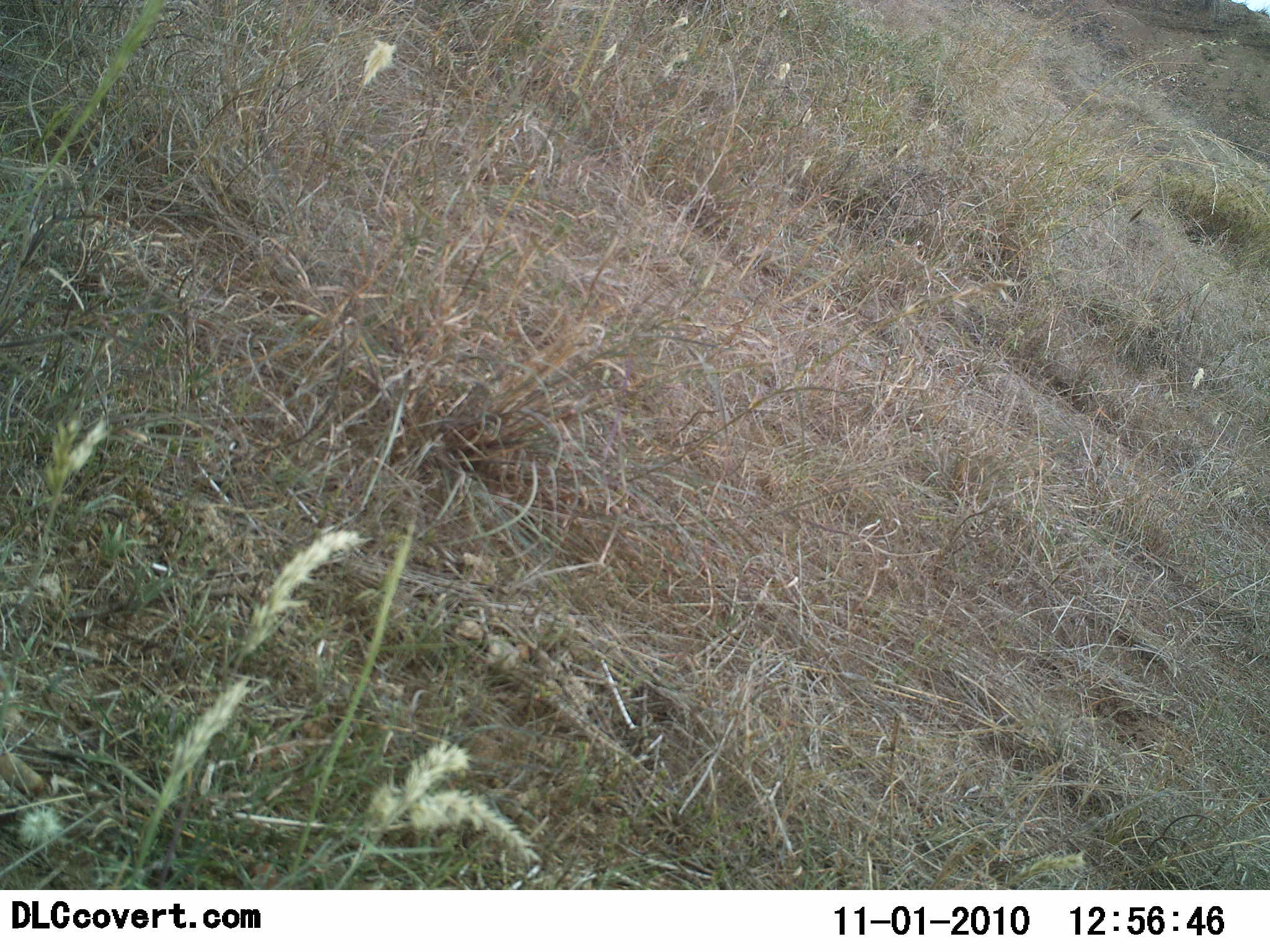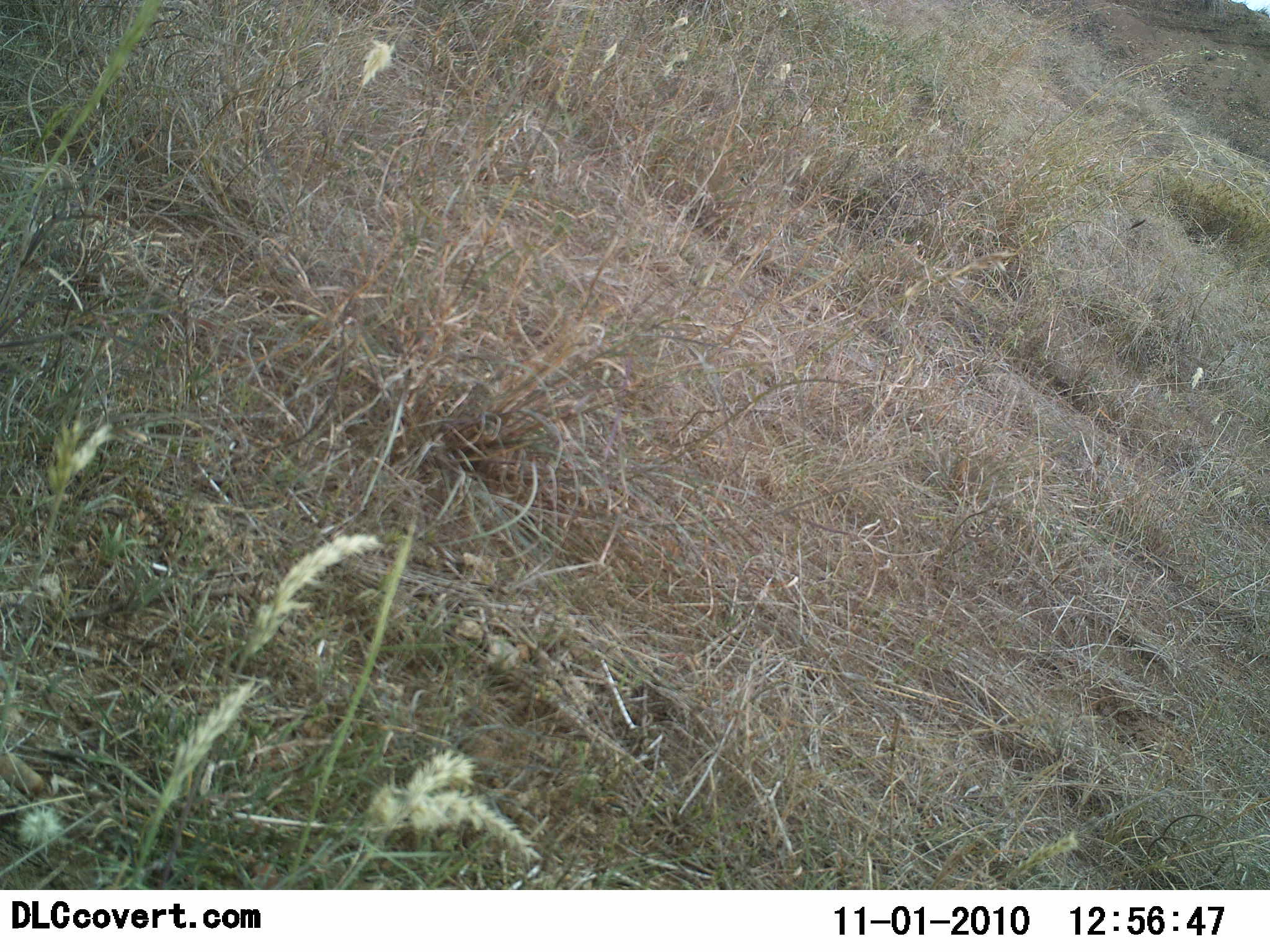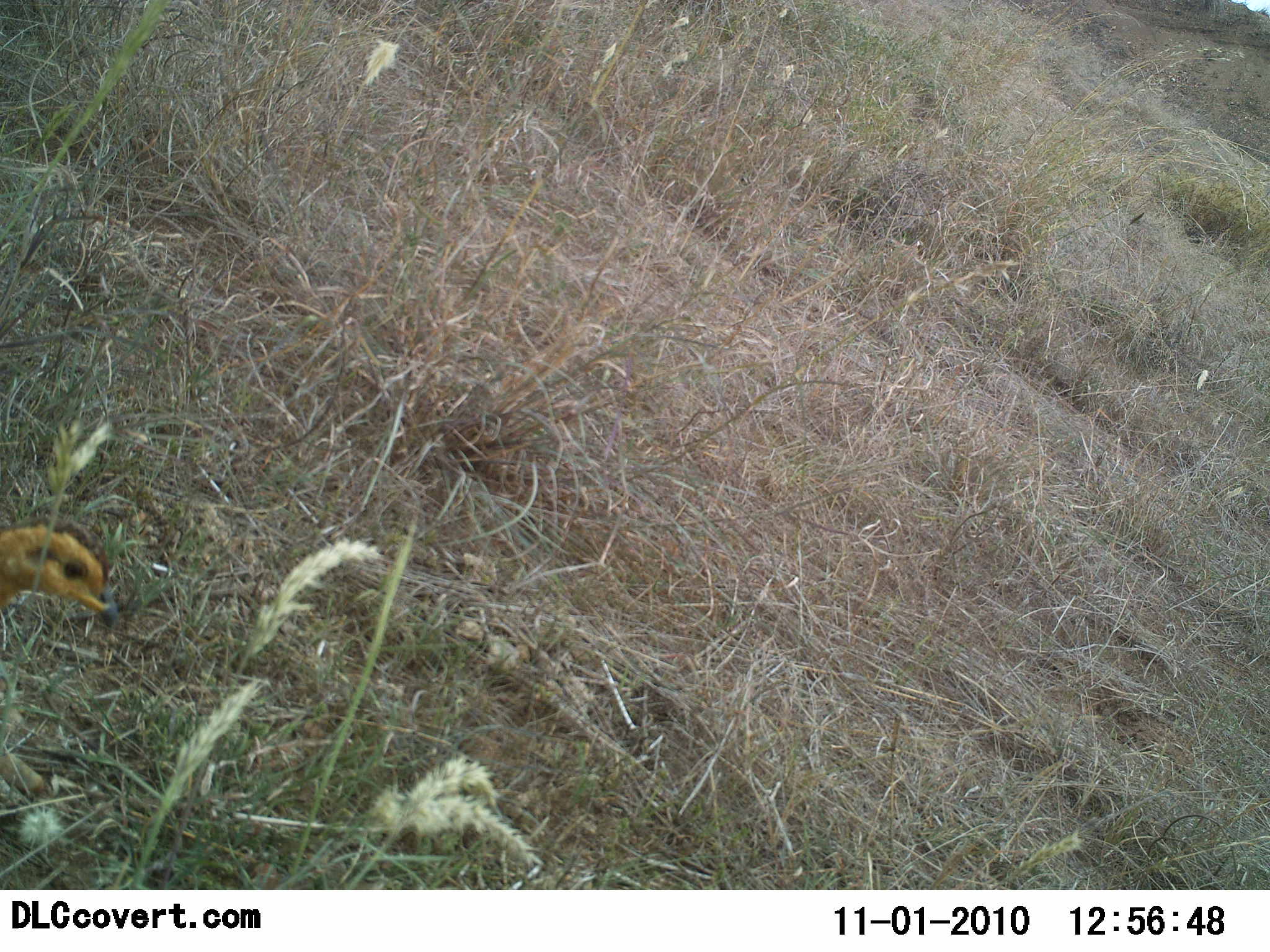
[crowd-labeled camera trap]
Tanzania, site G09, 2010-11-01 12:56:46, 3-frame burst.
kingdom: Animalia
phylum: Chordata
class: Aves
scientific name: Aves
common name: bird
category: otherbird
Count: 1.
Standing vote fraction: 15%.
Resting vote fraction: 0%.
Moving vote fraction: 85%.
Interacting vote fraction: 0%.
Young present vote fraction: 8%.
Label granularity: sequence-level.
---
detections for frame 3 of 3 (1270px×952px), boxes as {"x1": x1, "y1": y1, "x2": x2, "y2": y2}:
animal: {"x1": 0, "y1": 513, "x2": 118, "y2": 630}